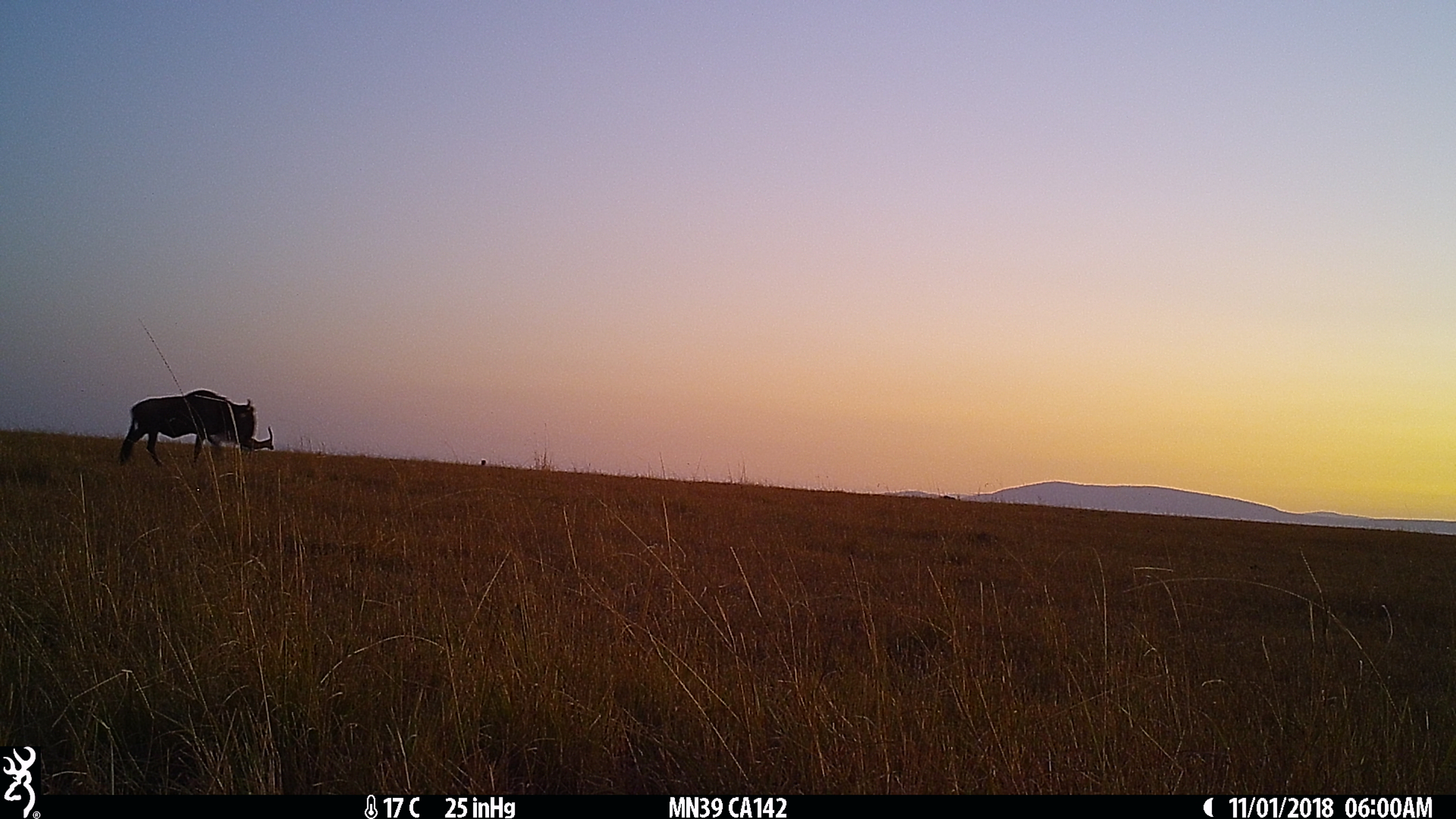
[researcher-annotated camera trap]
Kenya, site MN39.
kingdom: Animalia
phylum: Chordata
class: Mammalia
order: Artiodactyla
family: Bovidae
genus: Connochaetes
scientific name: Connochaetes taurinus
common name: blue wildebeest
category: wildebeest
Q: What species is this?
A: Wildebeest (blue wildebeest) (Connochaetes taurinus).